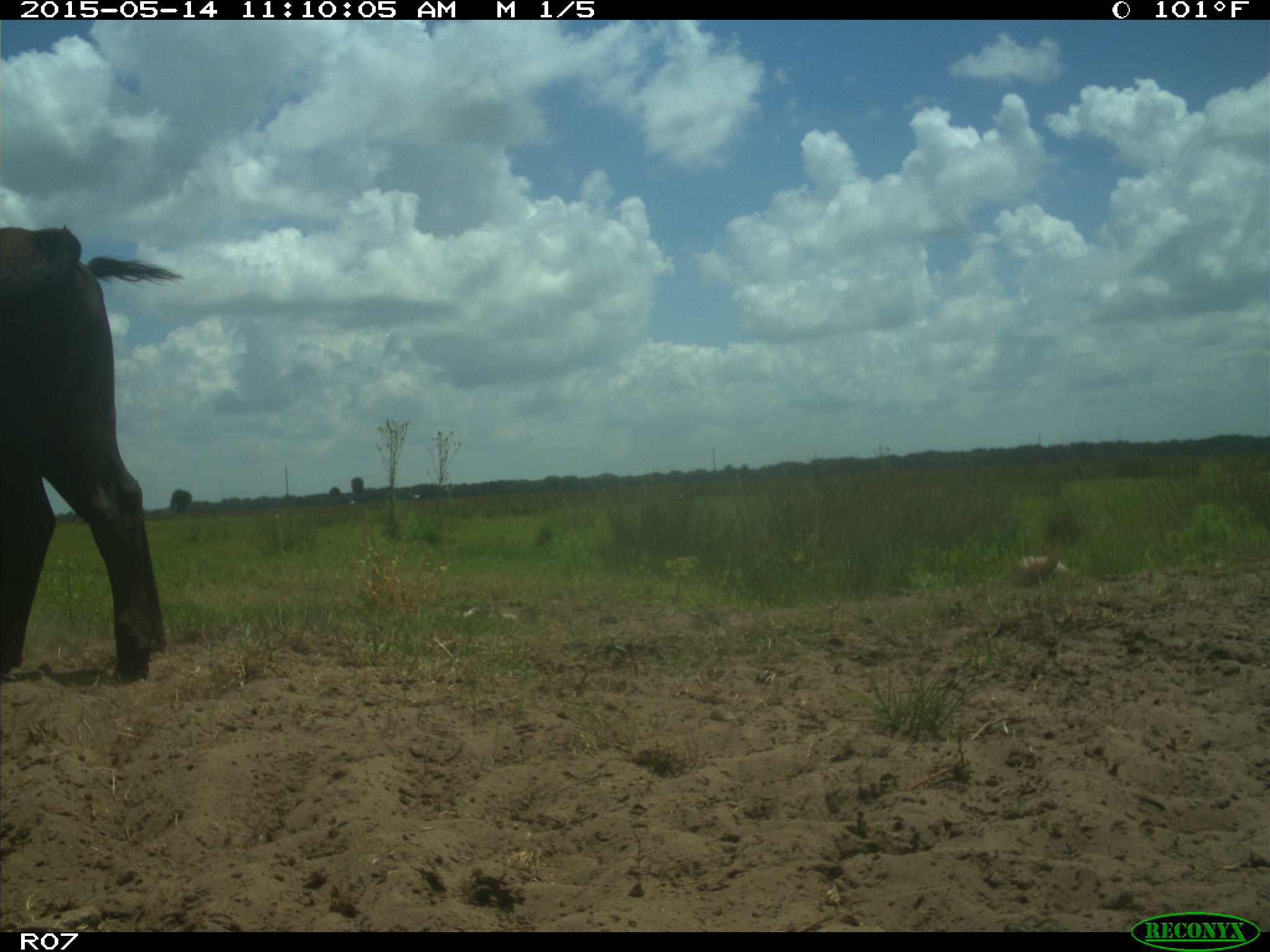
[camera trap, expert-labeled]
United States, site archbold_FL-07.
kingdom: Animalia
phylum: Chordata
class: Mammalia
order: Artiodactyla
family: Bovidae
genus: Bos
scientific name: Bos taurus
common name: domestic cow